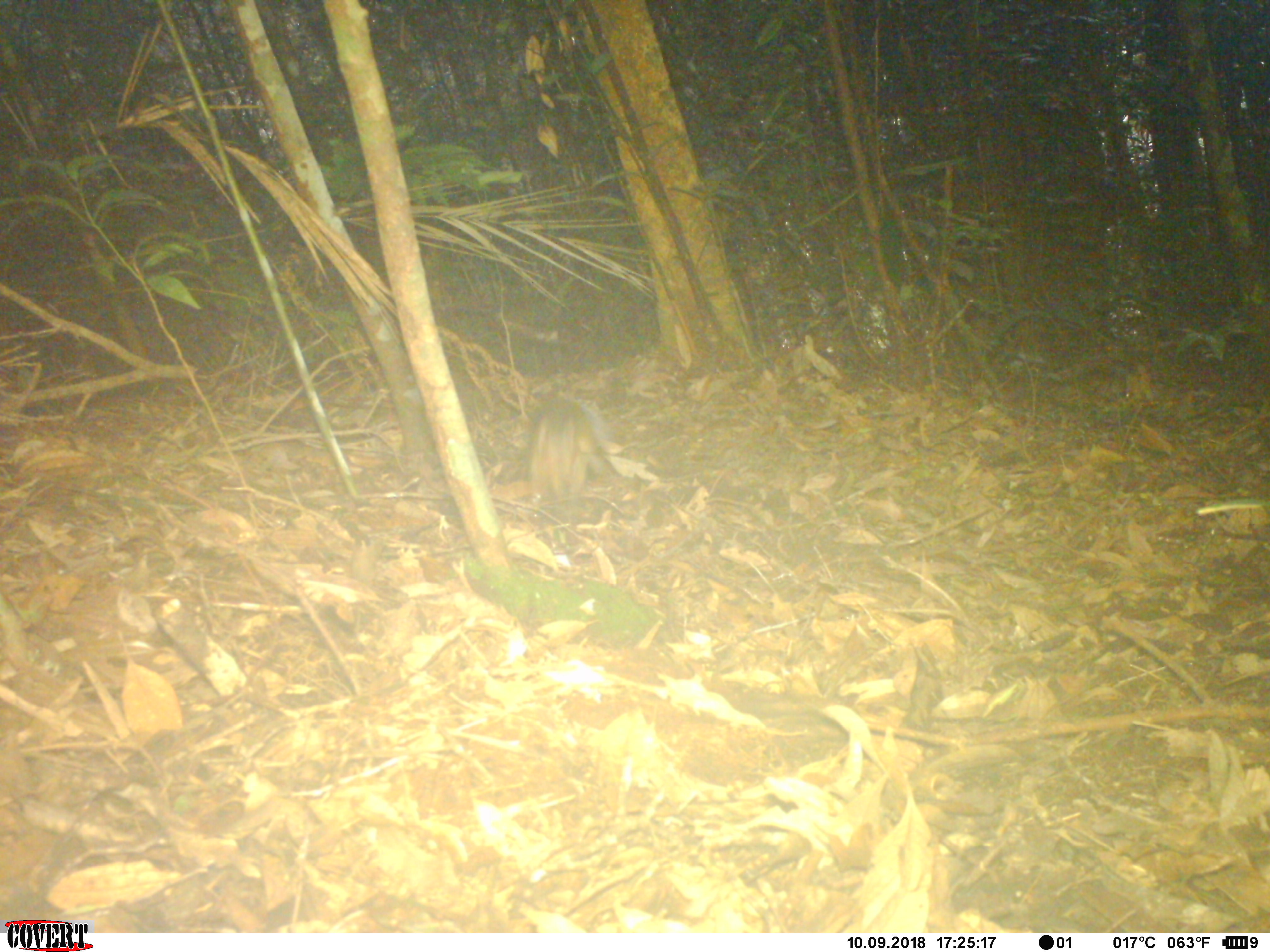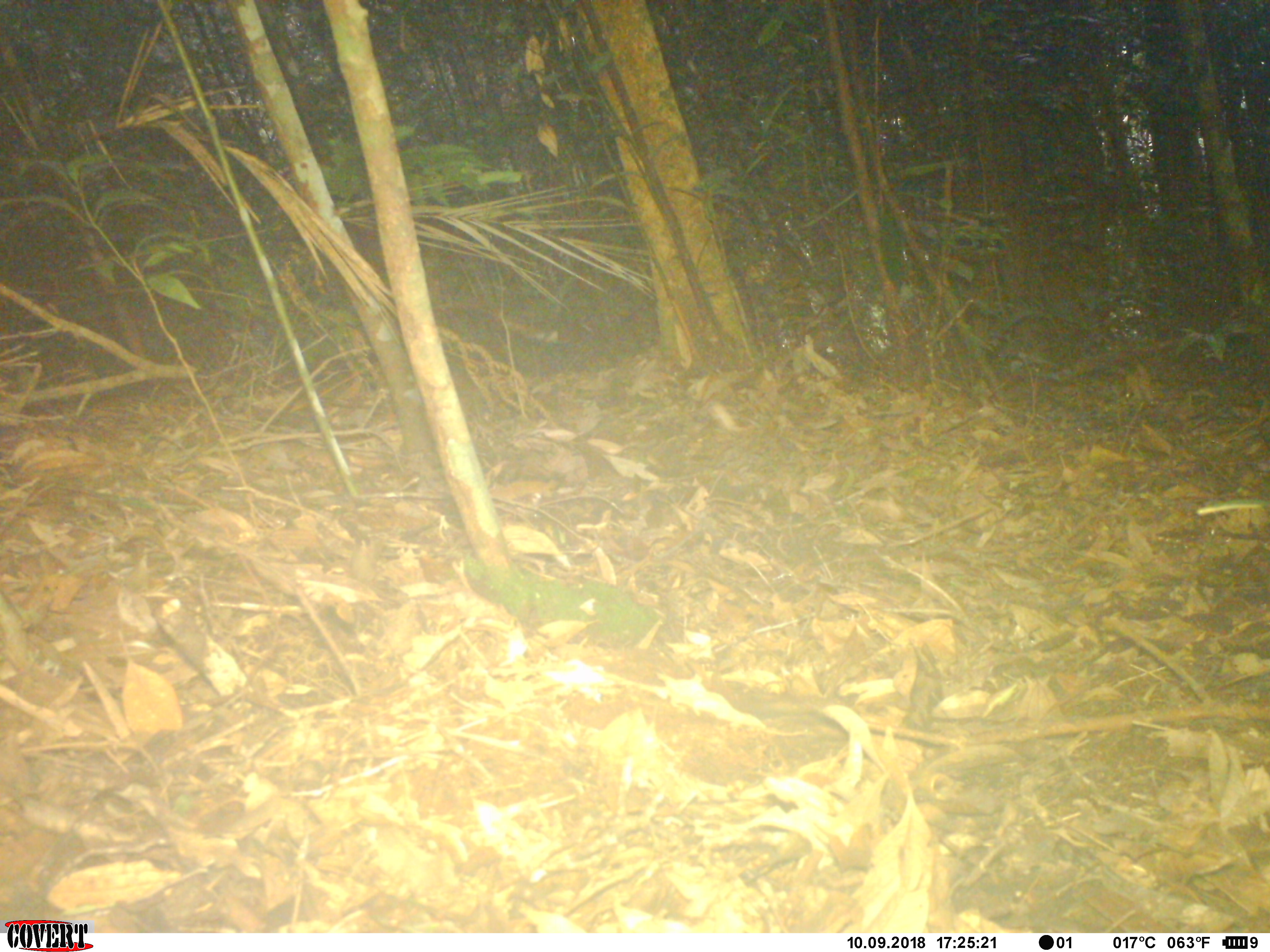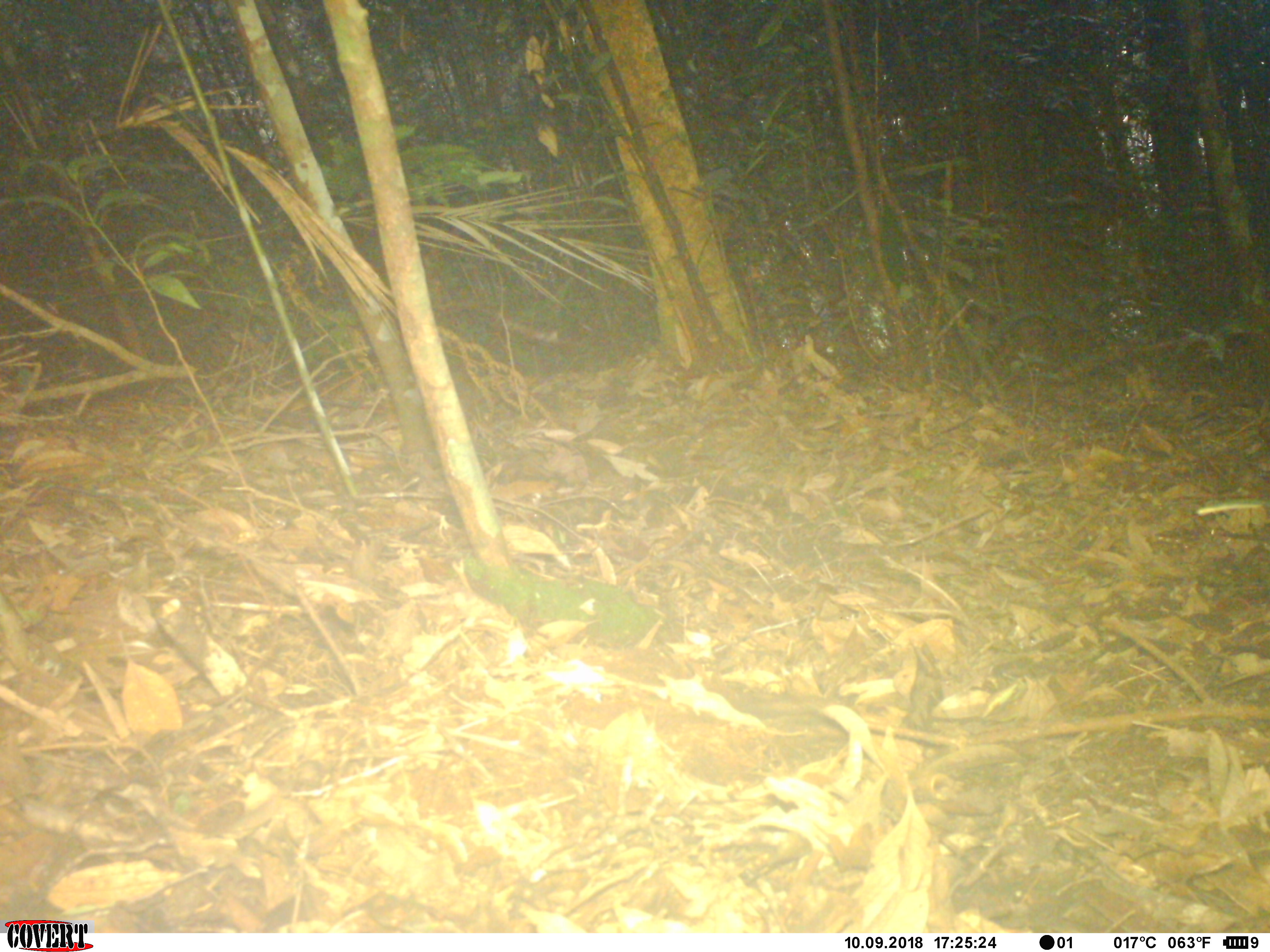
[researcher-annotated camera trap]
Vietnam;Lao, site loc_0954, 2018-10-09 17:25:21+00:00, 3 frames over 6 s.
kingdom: Animalia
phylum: Chordata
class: Mammalia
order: Rodentia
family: Sciuridae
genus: Dremomys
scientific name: Dremomys rufigenis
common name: red-cheeked squirrel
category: red cheeked squirrel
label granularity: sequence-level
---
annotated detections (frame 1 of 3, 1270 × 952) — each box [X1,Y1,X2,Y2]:
red cheeked squirrel: [529,399,593,500]